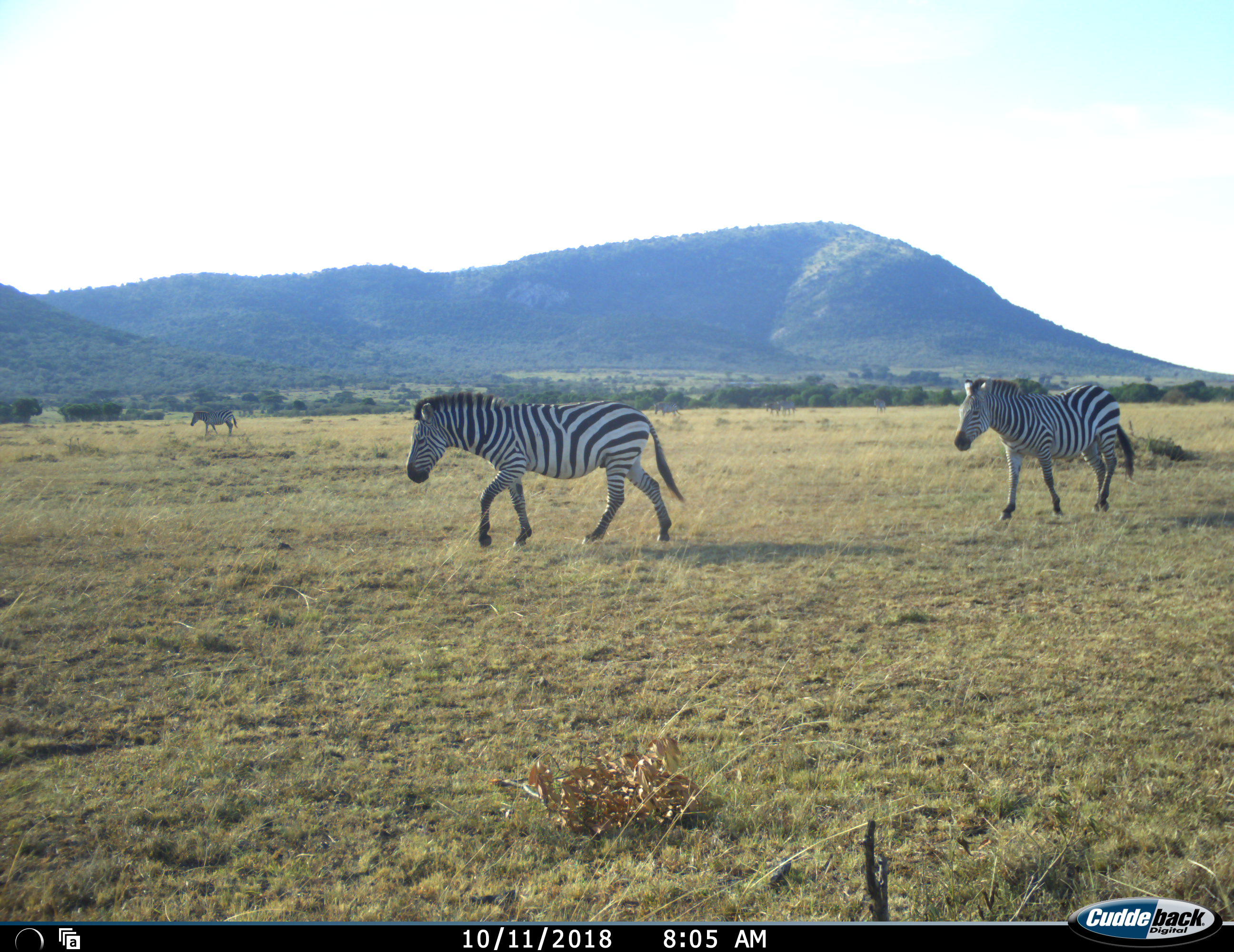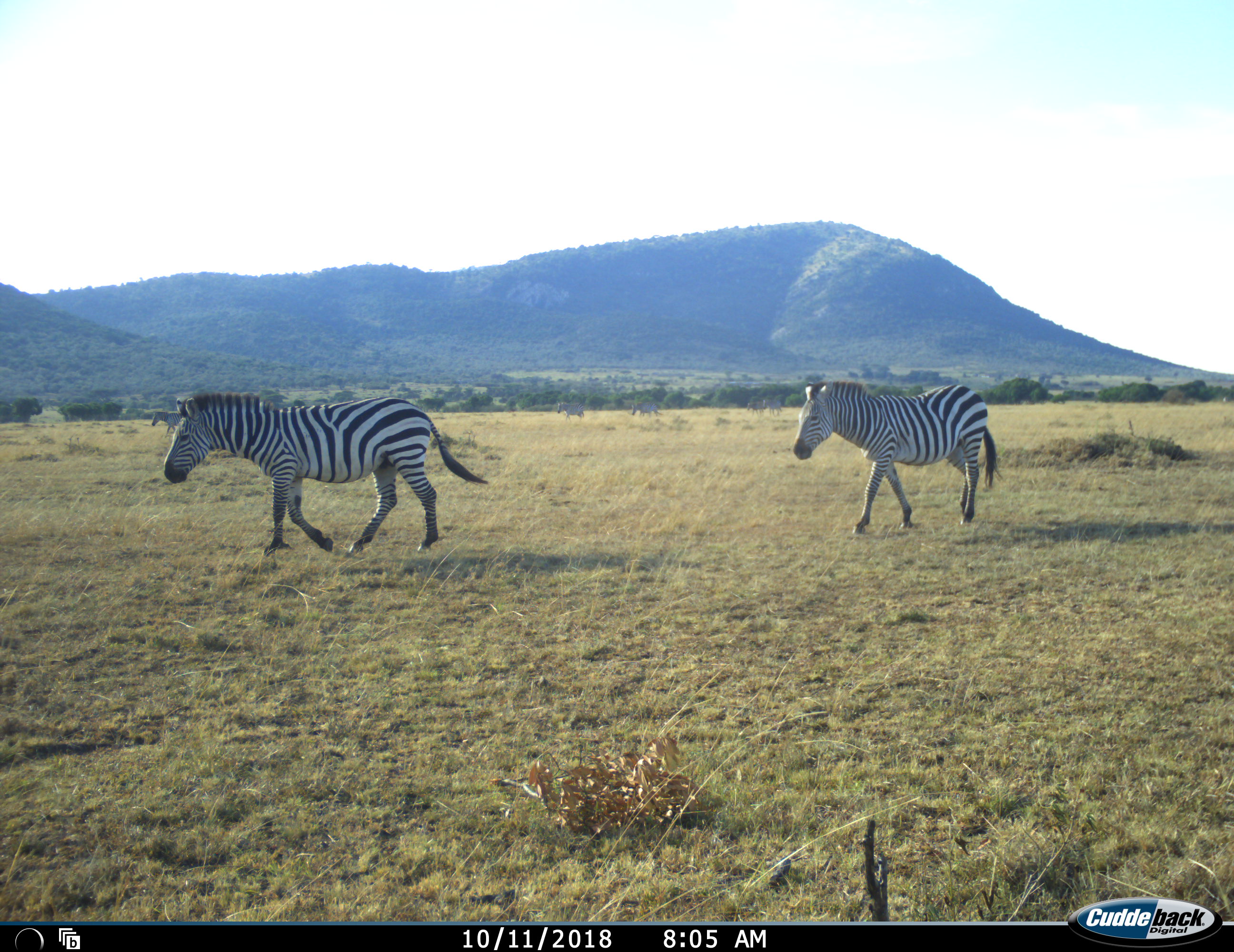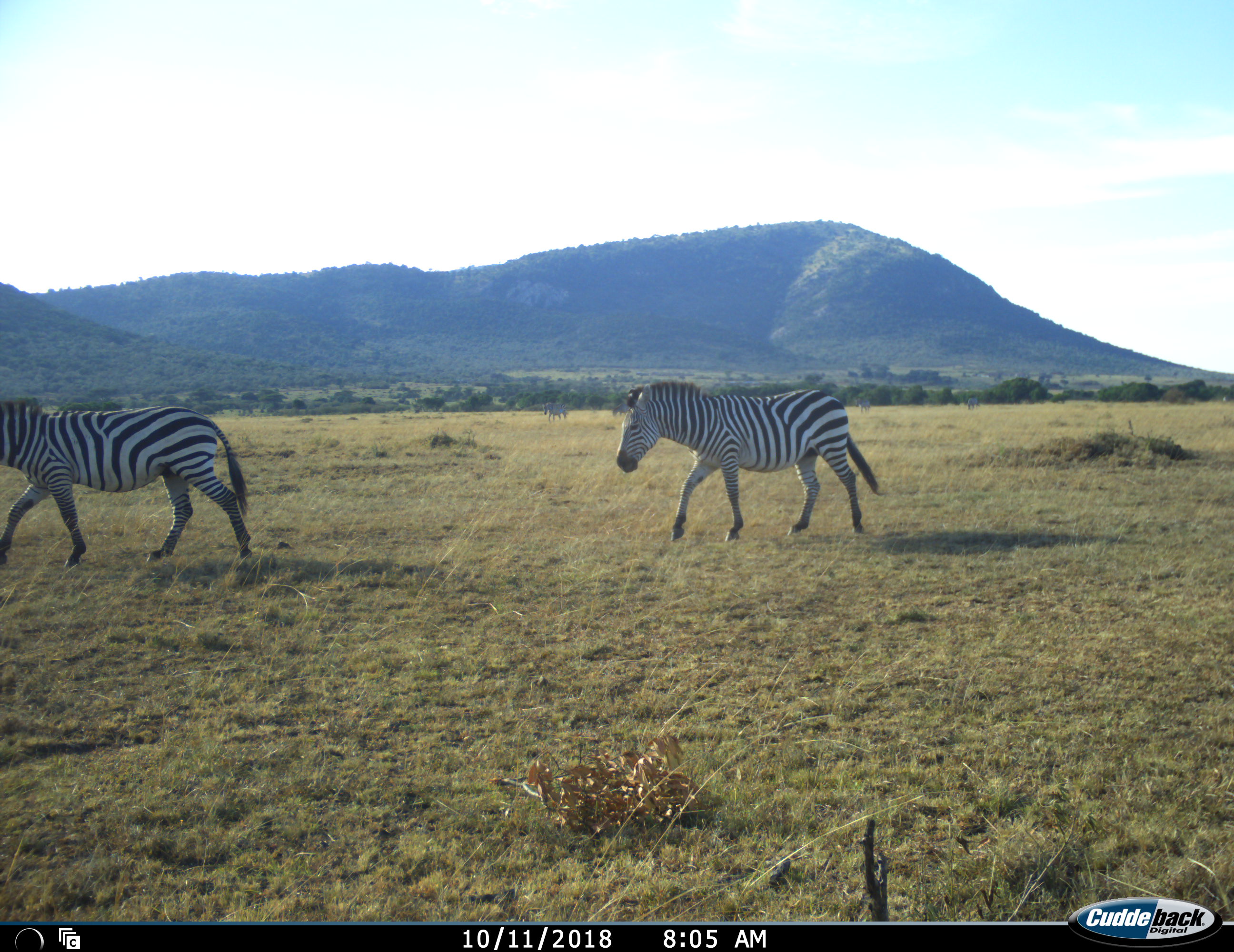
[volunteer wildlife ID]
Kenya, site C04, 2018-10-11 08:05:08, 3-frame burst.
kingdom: Animalia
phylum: Chordata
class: Mammalia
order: Perissodactyla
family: Equidae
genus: Equus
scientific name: Equus quagga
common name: plains zebra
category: zebra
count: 3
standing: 10%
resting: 0%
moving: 100%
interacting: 0%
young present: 0%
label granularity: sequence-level